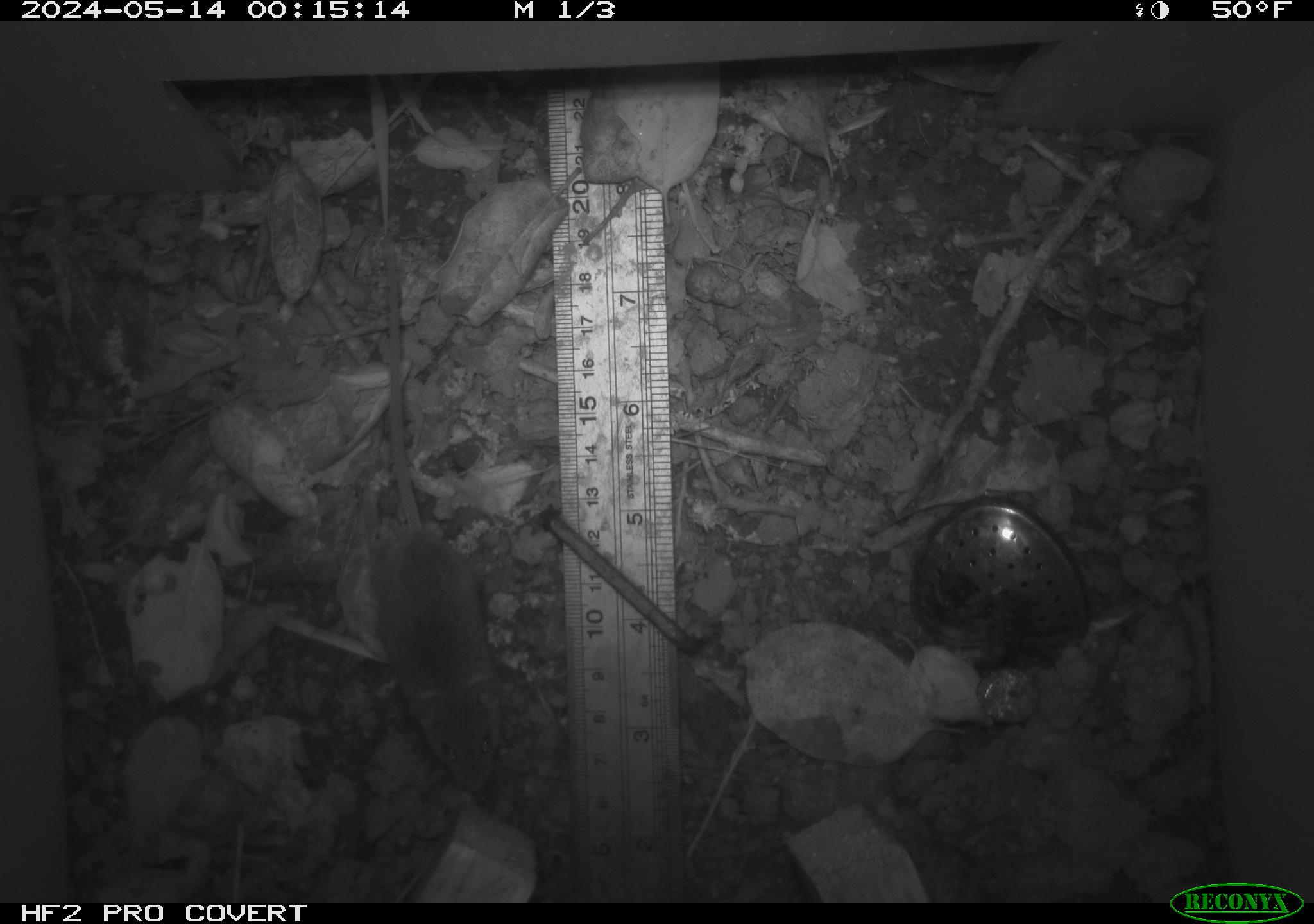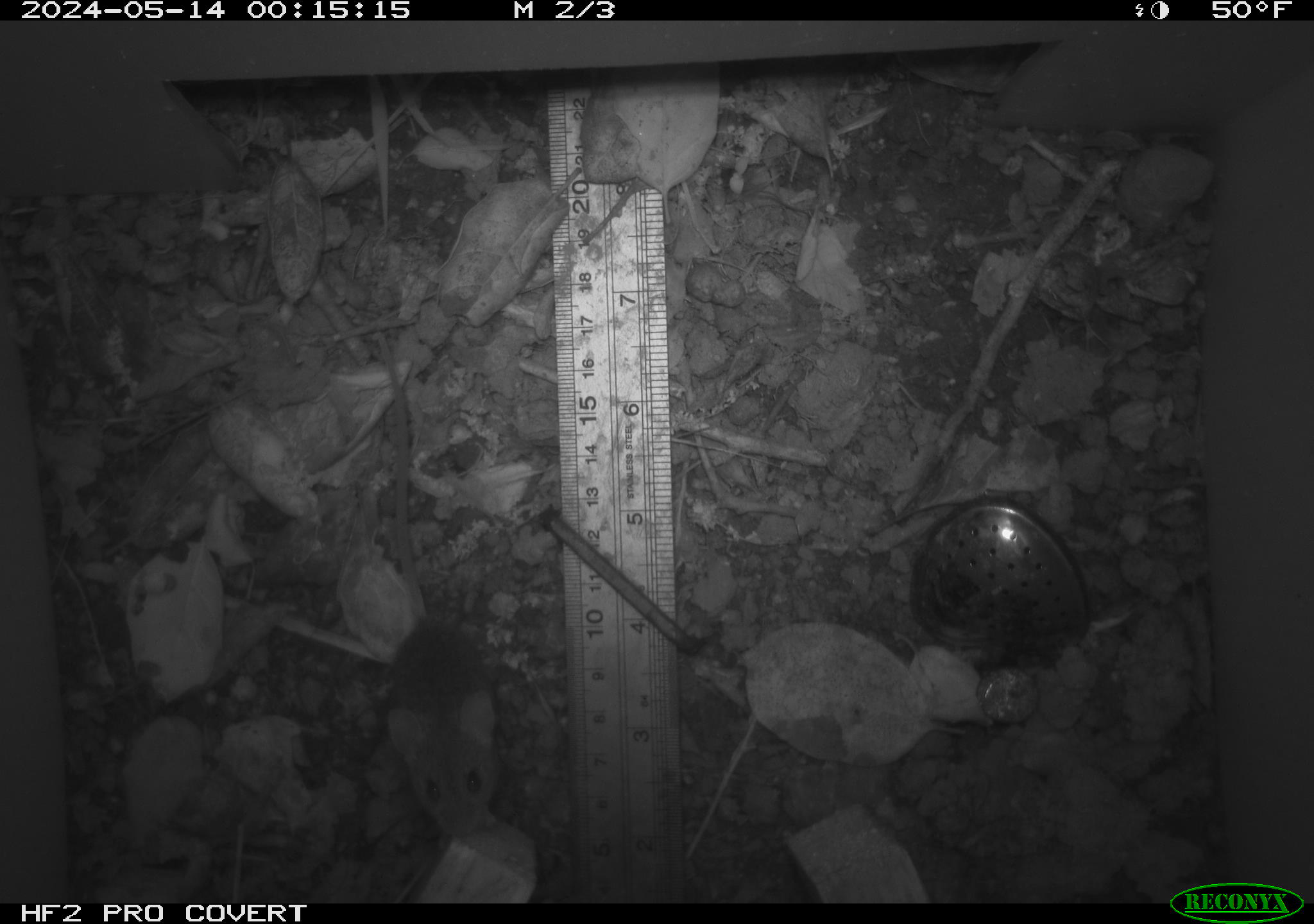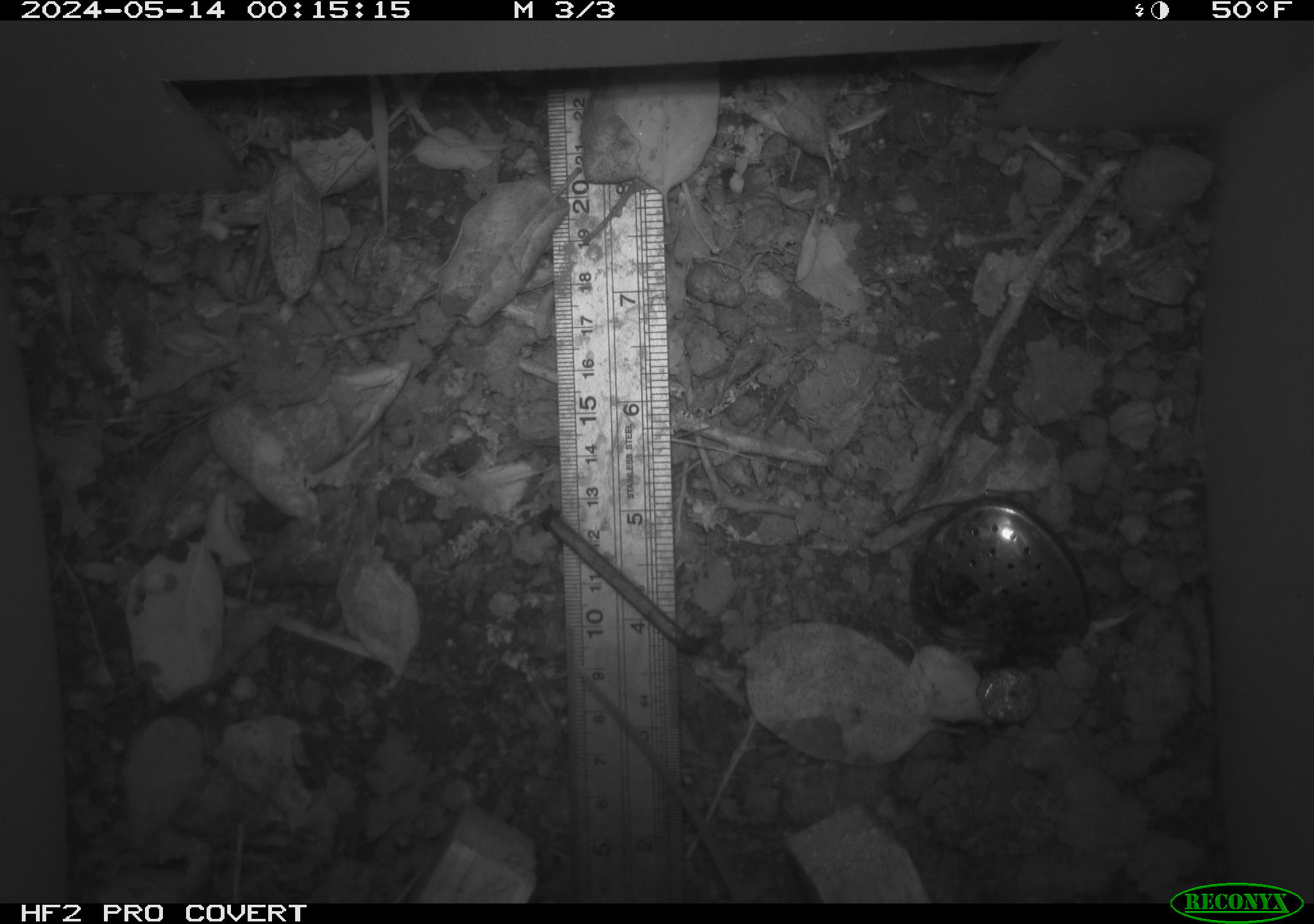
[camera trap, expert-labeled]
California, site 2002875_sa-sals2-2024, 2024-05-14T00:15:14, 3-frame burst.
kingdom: Animalia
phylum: Chordata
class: Mammalia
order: Rodentia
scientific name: Rodentia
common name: mouse species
Mouse species (Rodentia).